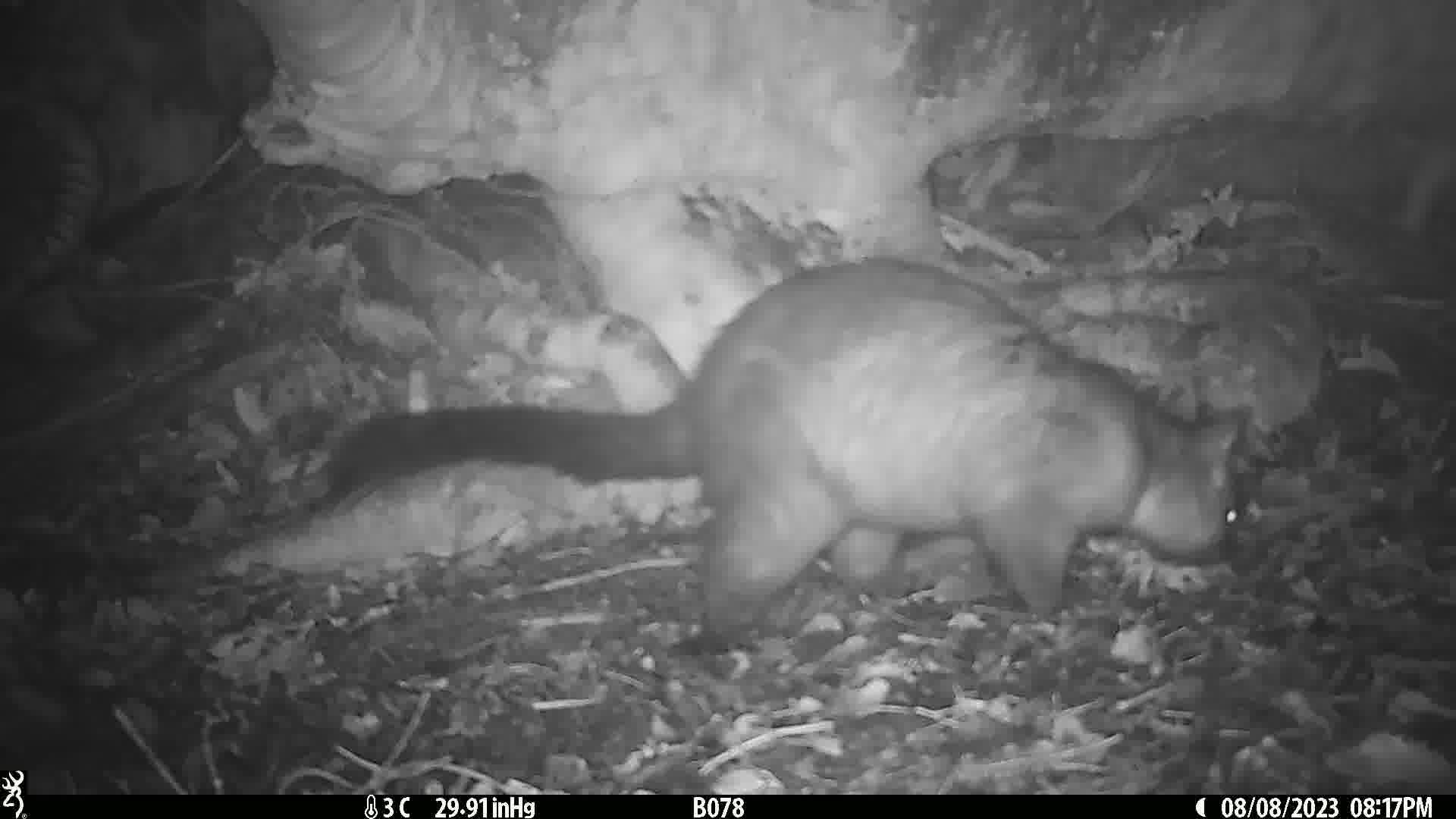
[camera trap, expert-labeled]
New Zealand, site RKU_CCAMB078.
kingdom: Animalia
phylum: Chordata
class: Mammalia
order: Diprotodontia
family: Phalangeridae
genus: Trichosurus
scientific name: Trichosurus vulpecula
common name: common brushtail possum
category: possum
Possum (common brushtail possum) (Trichosurus vulpecula).